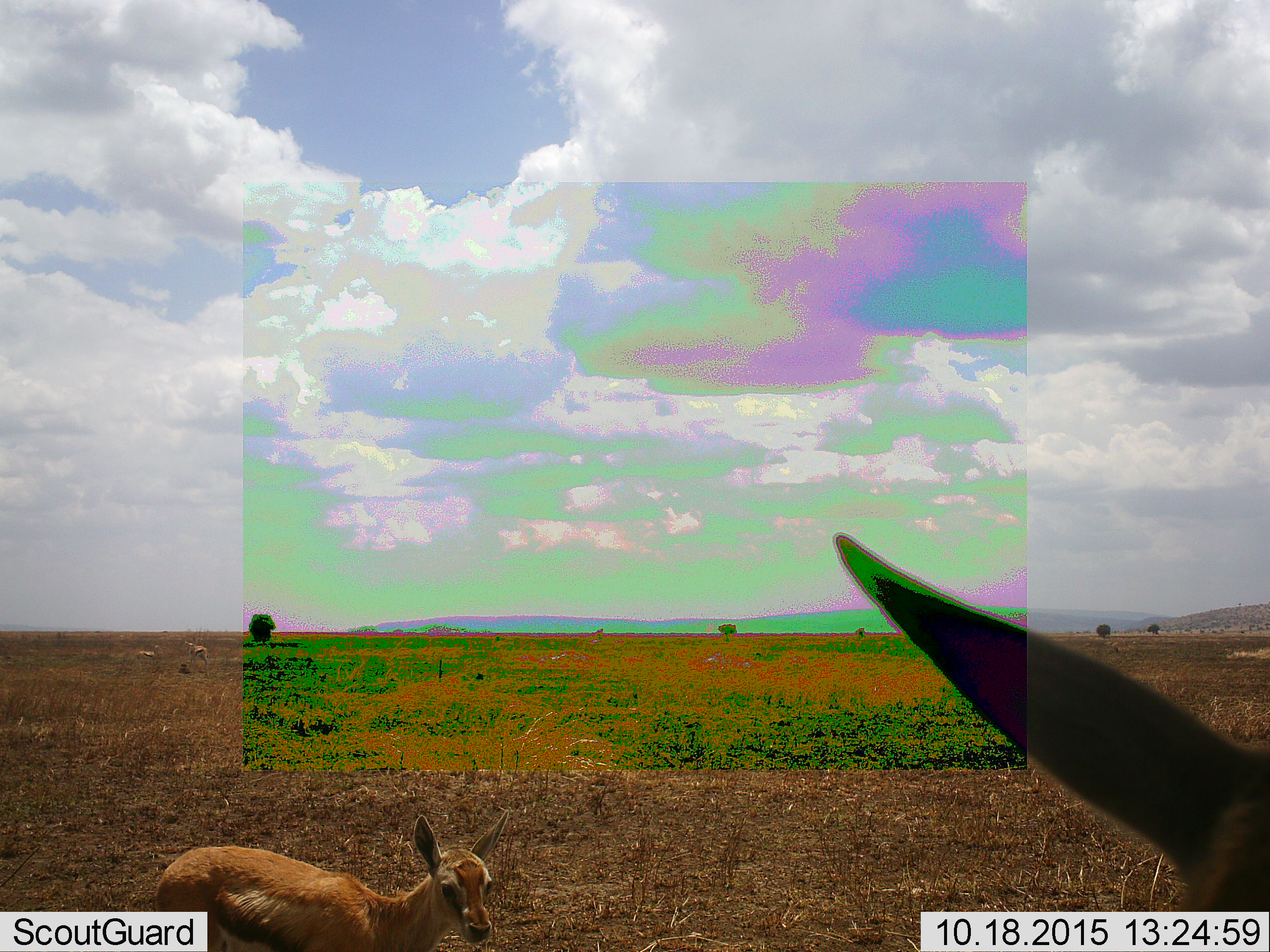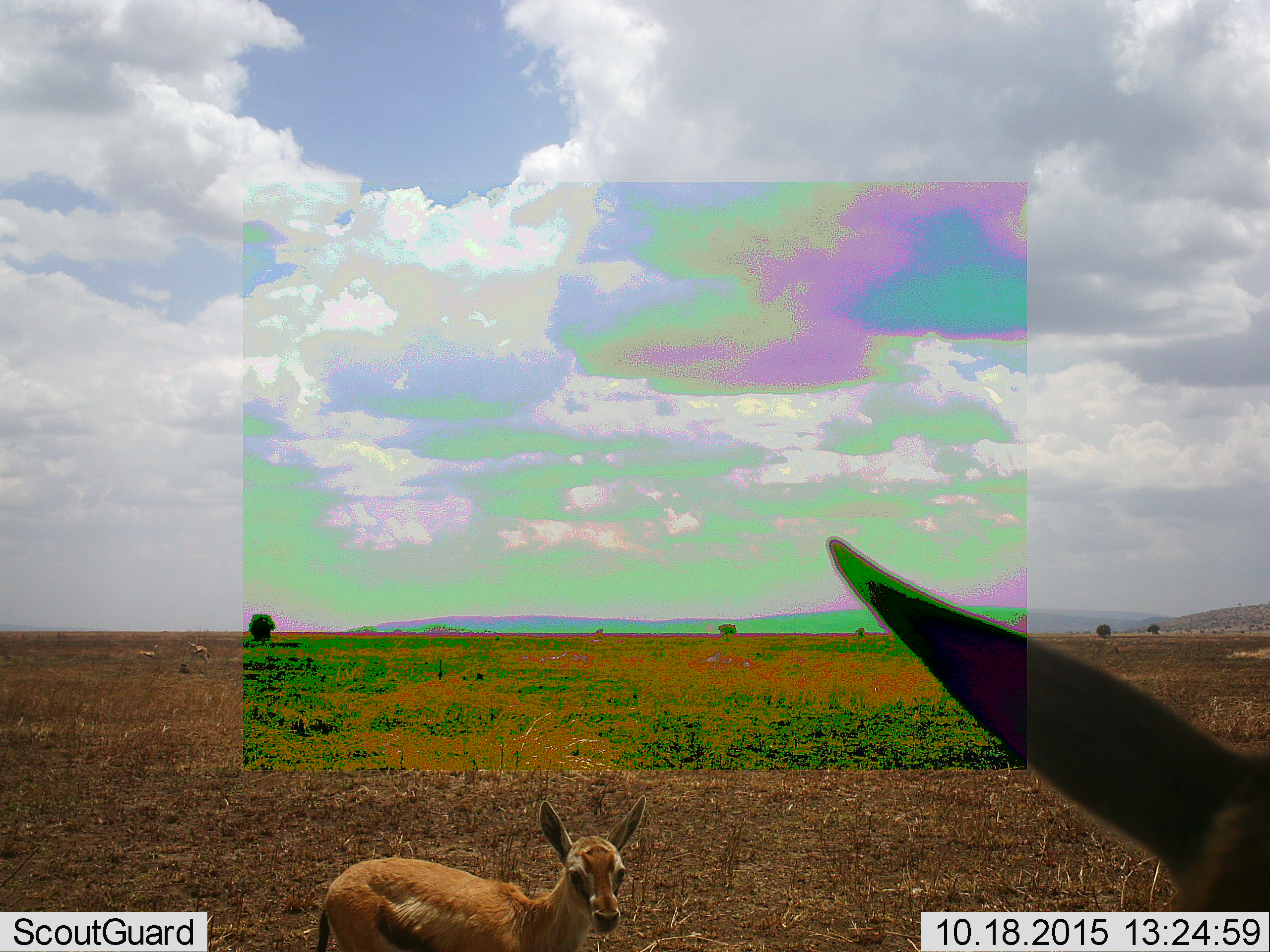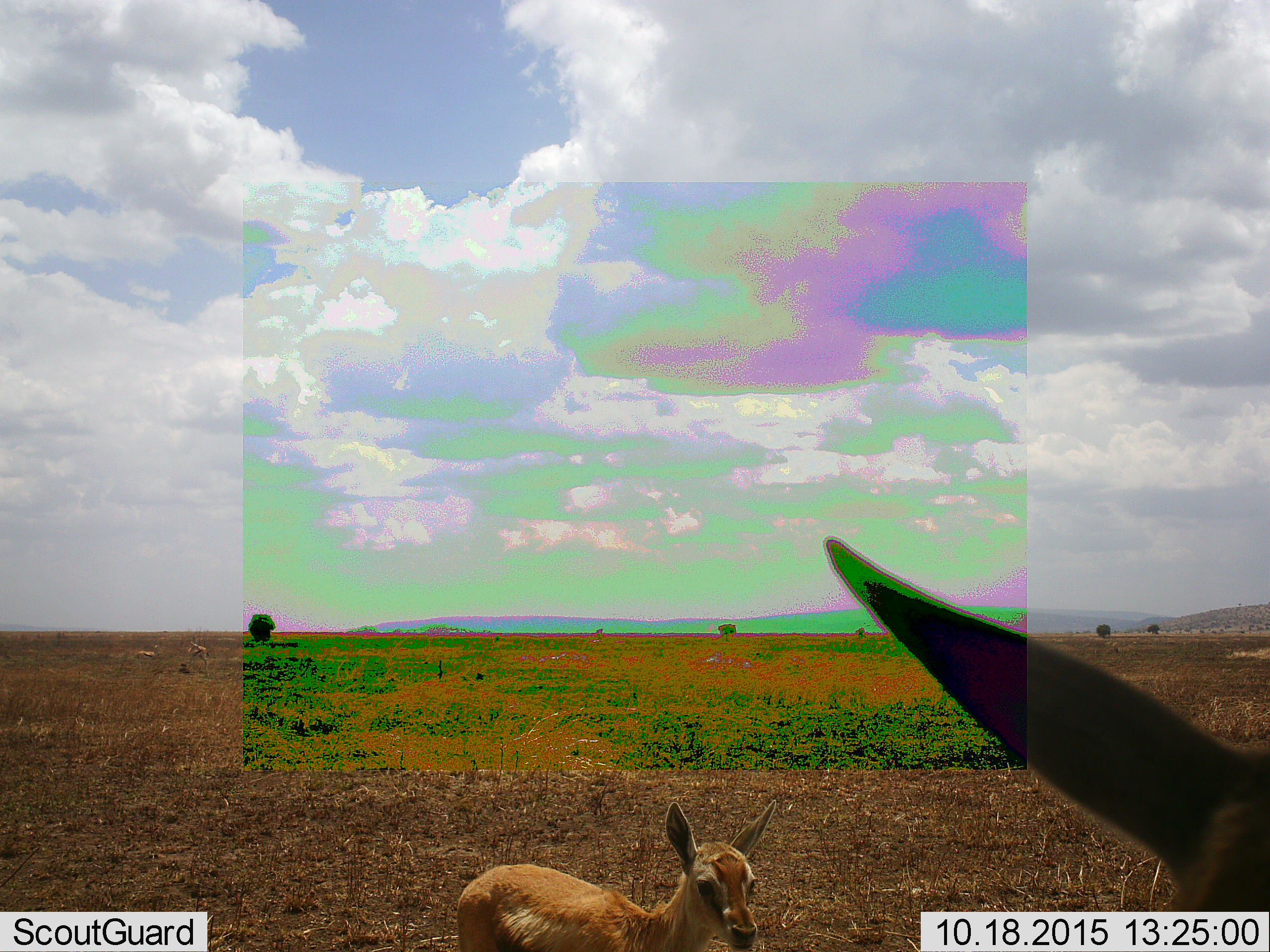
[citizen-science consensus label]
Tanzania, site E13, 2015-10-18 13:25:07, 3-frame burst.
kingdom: Animalia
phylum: Chordata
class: Mammalia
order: Artiodactyla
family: Bovidae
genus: Eudorcas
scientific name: Eudorcas thomsonii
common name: thomson's gazelle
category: gazellethomsons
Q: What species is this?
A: Gazellethomsons (thomson's gazelle) (Eudorcas thomsonii).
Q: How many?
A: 2.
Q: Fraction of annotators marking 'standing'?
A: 79%.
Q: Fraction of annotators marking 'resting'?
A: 29%.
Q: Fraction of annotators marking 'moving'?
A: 57%.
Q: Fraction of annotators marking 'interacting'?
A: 0%.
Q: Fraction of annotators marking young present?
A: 64%.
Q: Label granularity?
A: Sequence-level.